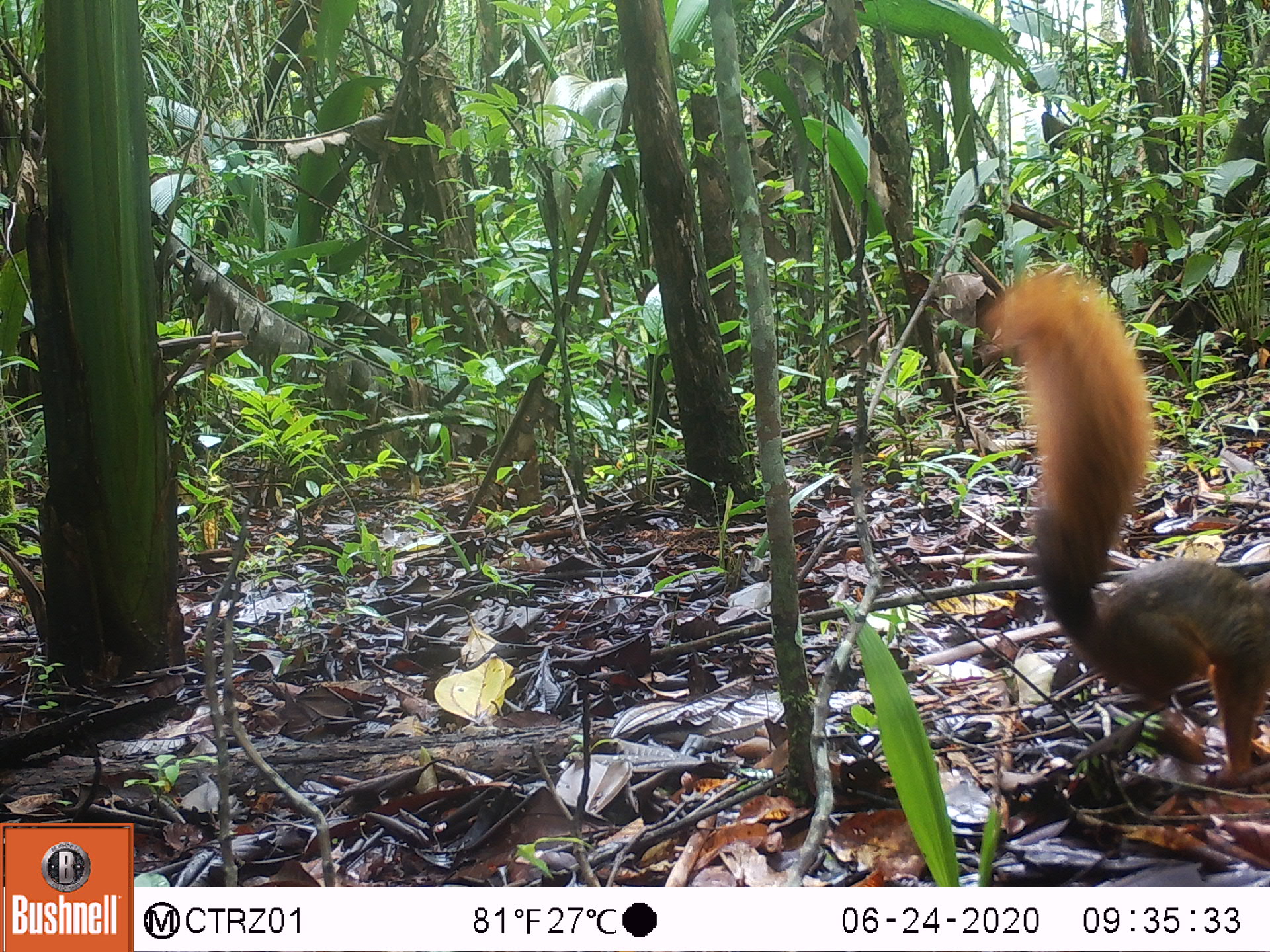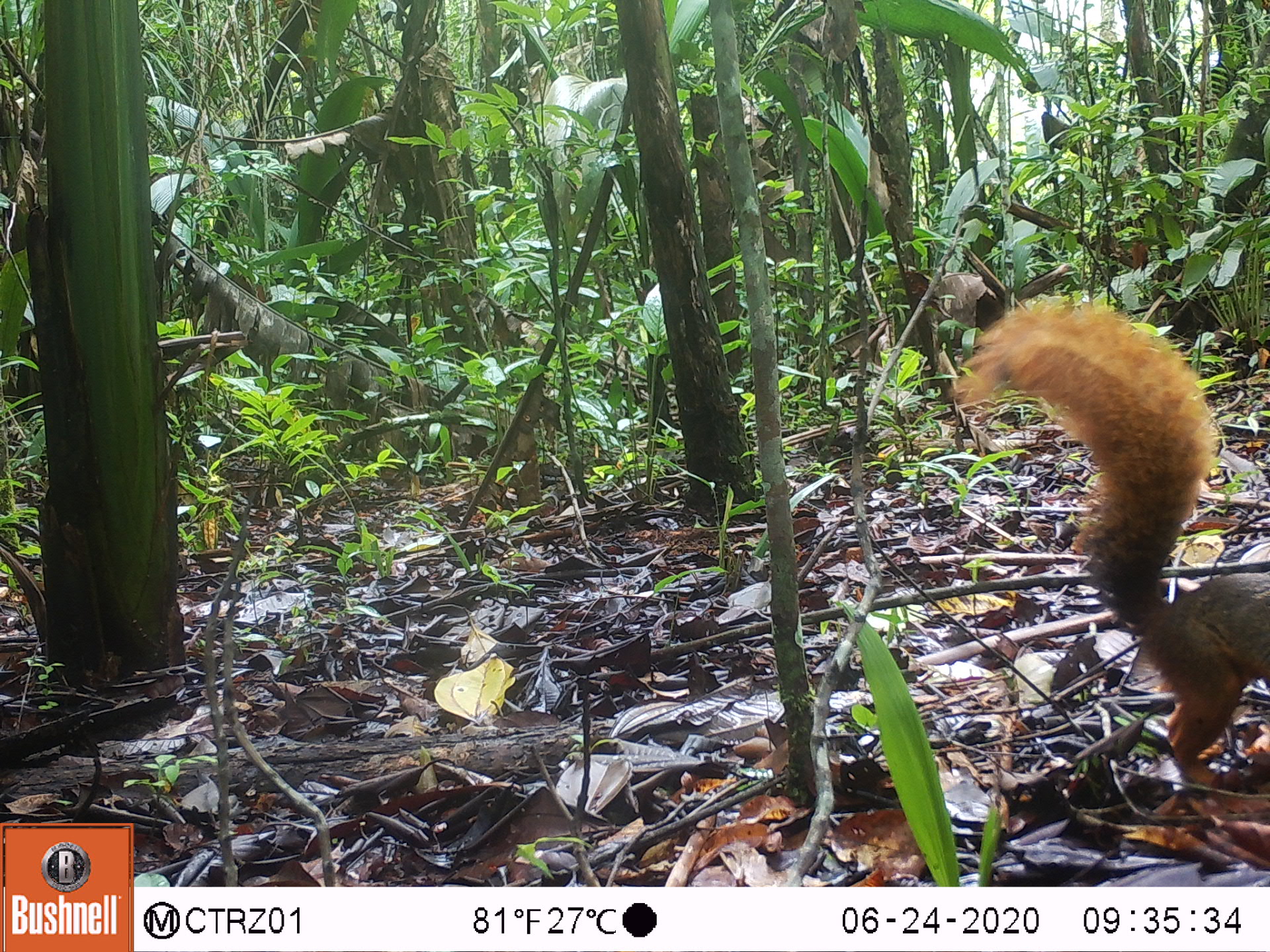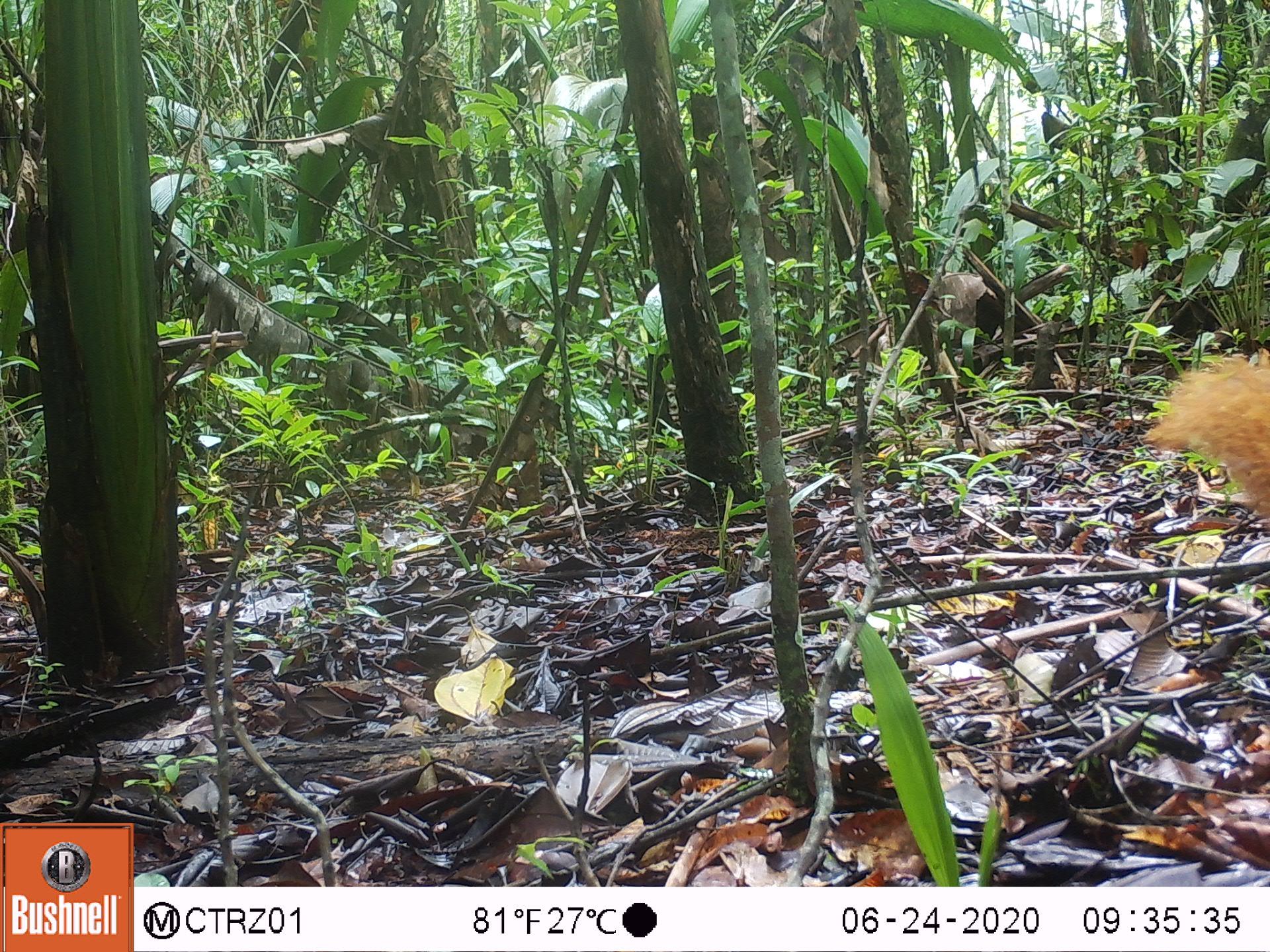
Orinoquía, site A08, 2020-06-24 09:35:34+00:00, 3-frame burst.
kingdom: Animalia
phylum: Chordata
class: Mammalia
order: Rodentia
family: Sciuridae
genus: Sciurus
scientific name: Sciurus igniventris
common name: northern amazon red squirrel